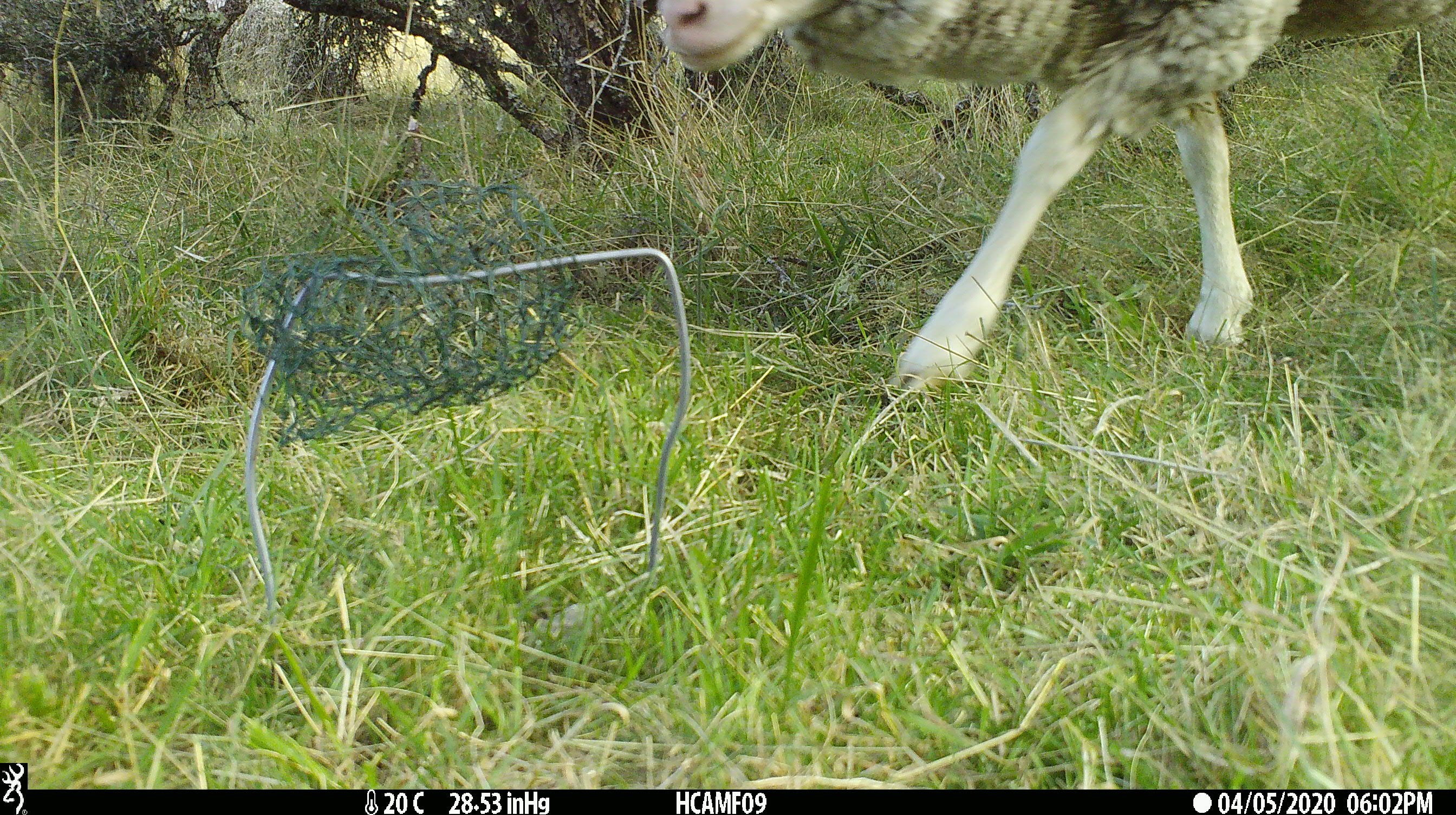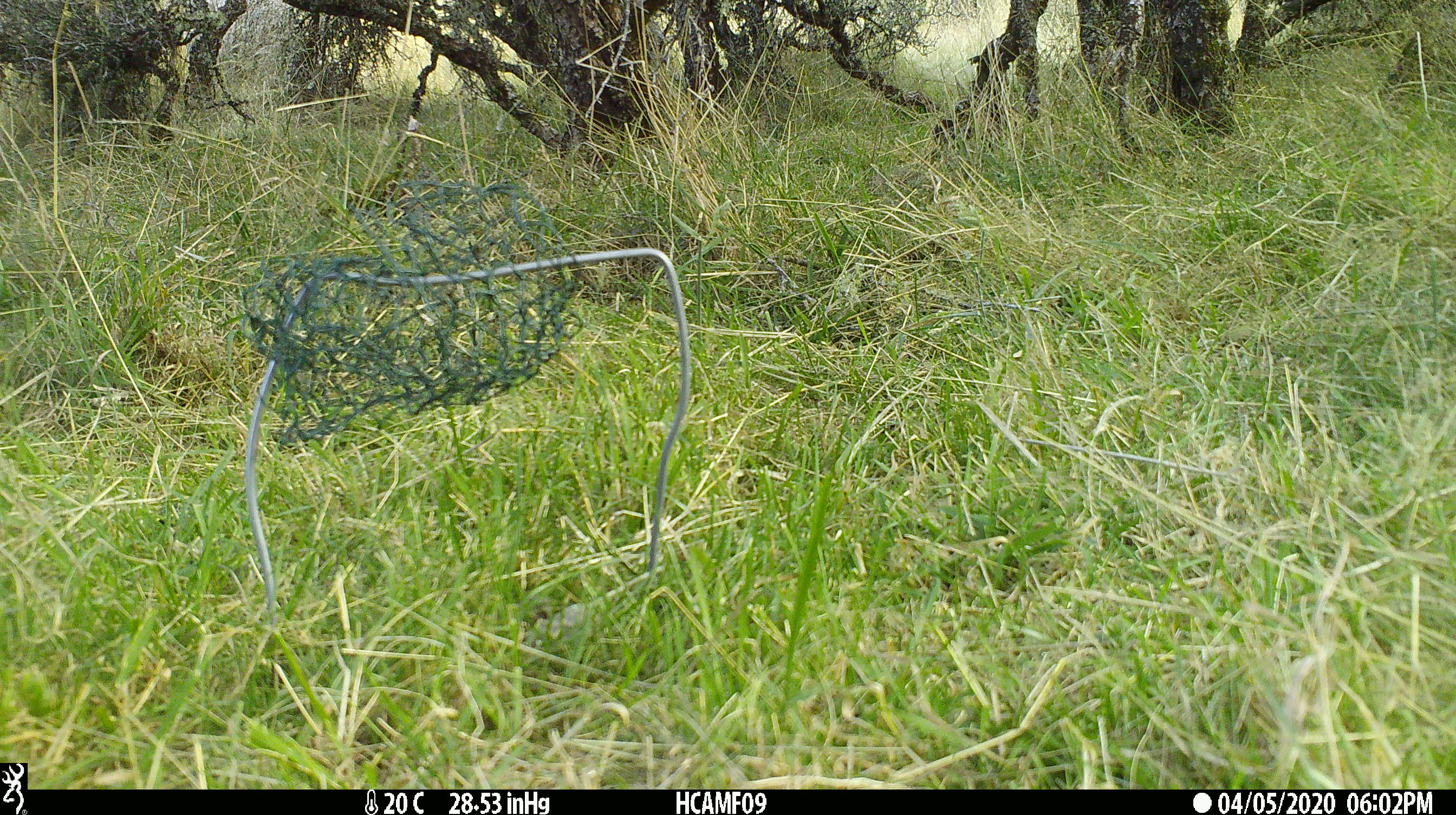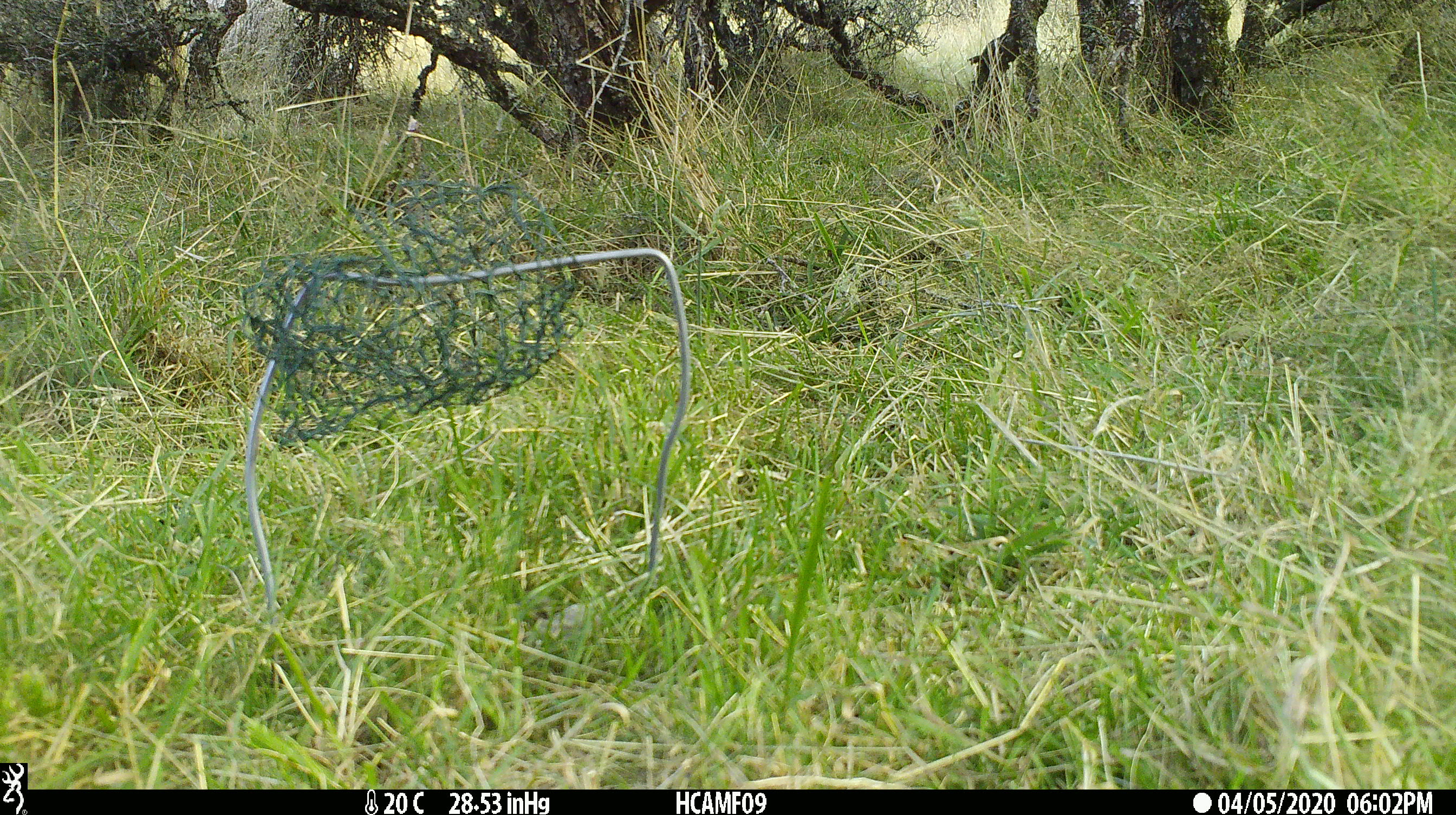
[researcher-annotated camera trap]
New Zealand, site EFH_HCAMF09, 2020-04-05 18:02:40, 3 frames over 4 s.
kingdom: Animalia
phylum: Chordata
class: Mammalia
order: Artiodactyla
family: Bovidae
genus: Ovis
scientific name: Ovis aries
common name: domestic sheep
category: sheep